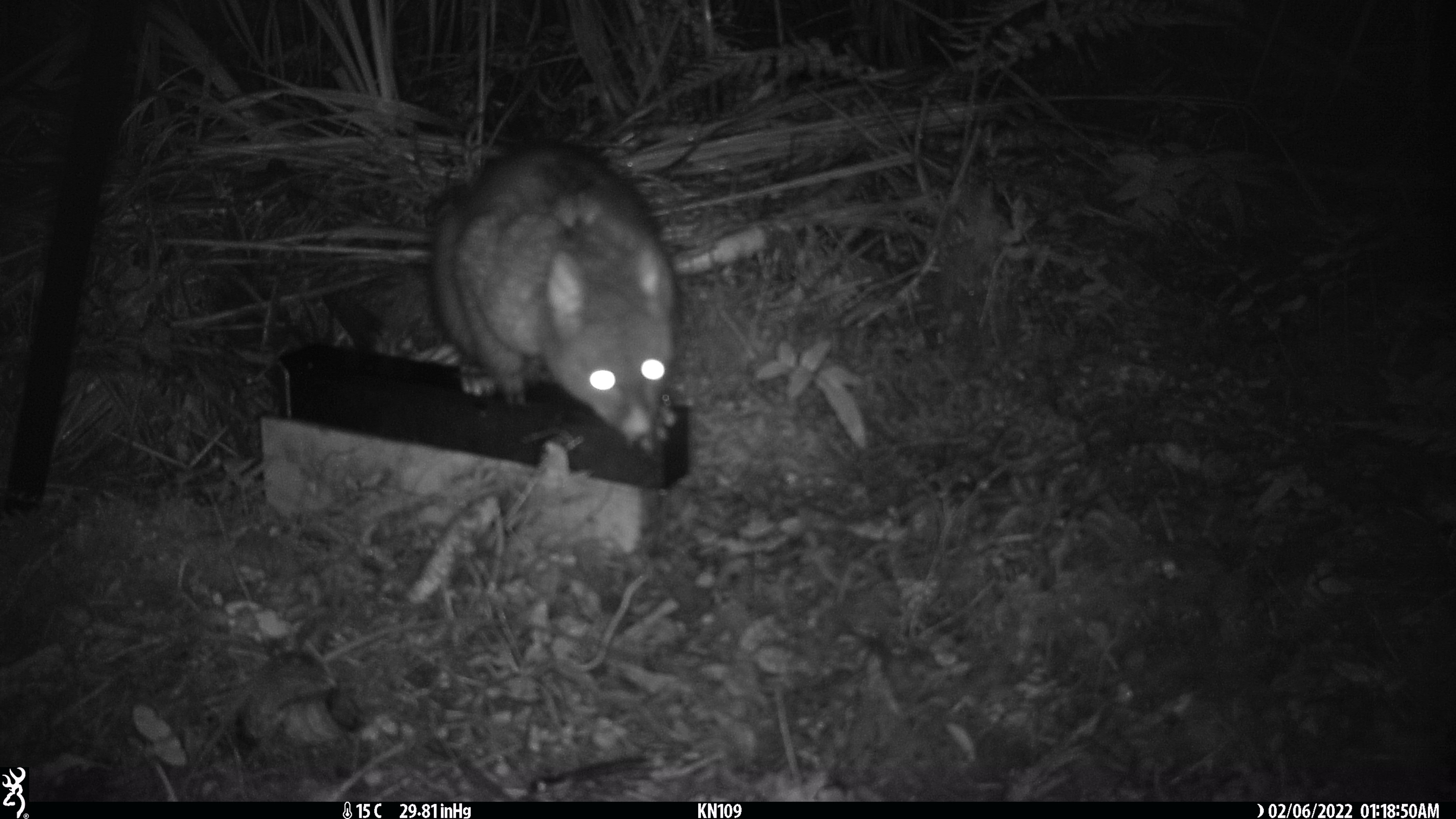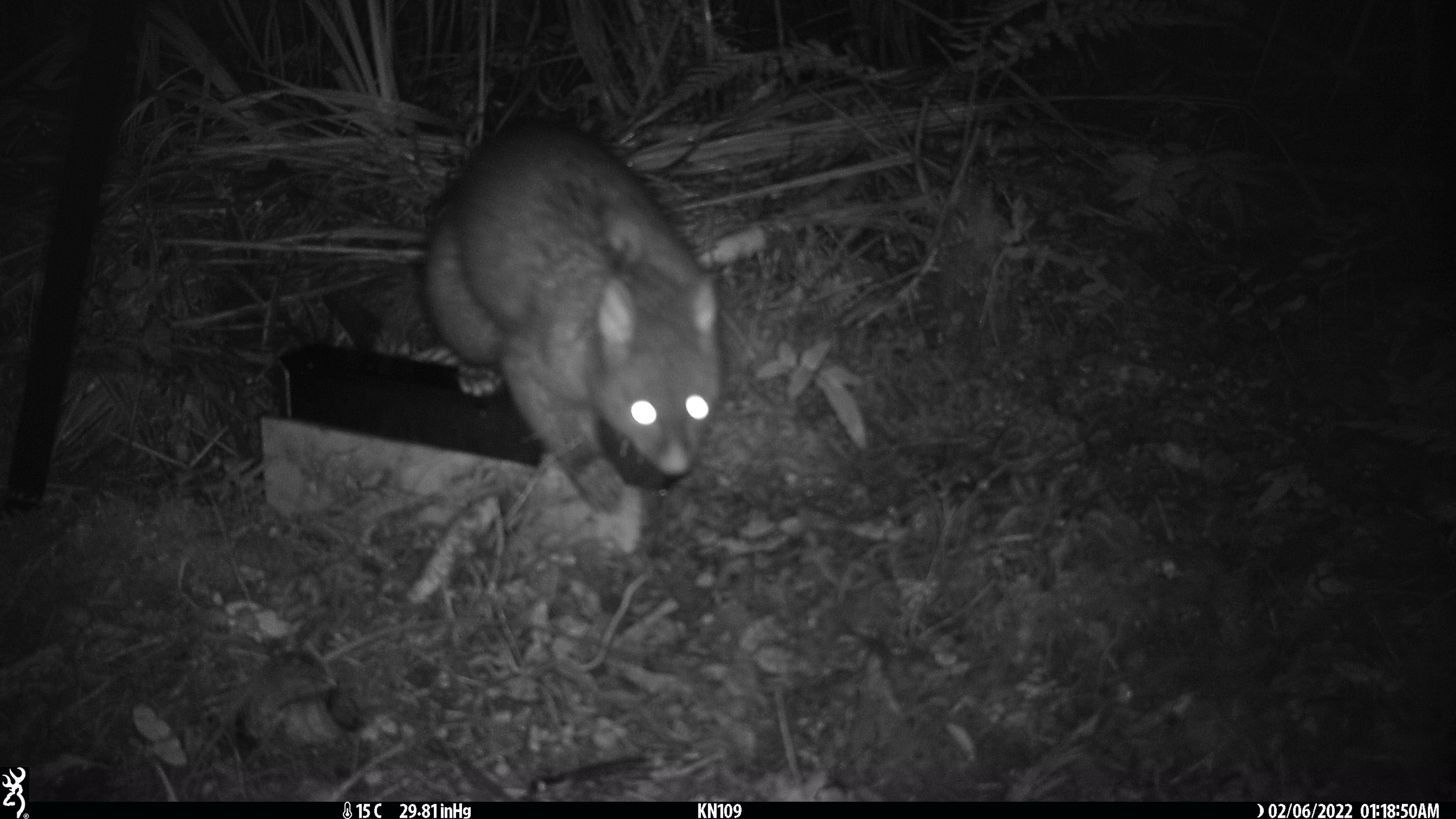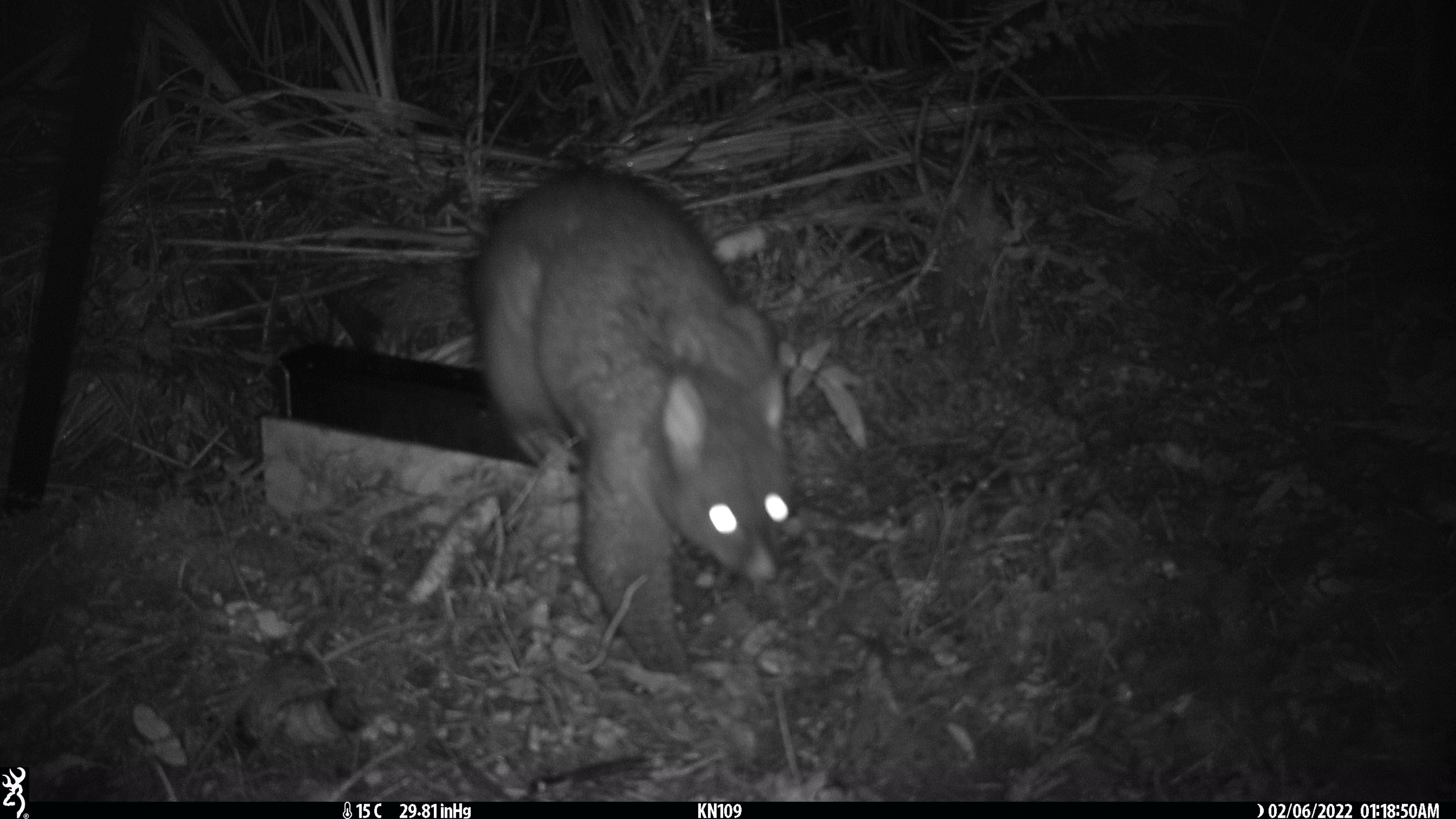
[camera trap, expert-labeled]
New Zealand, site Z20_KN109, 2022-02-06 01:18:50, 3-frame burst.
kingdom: Animalia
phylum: Chordata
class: Mammalia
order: Diprotodontia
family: Phalangeridae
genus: Trichosurus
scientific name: Trichosurus vulpecula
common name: common brushtail possum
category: possum